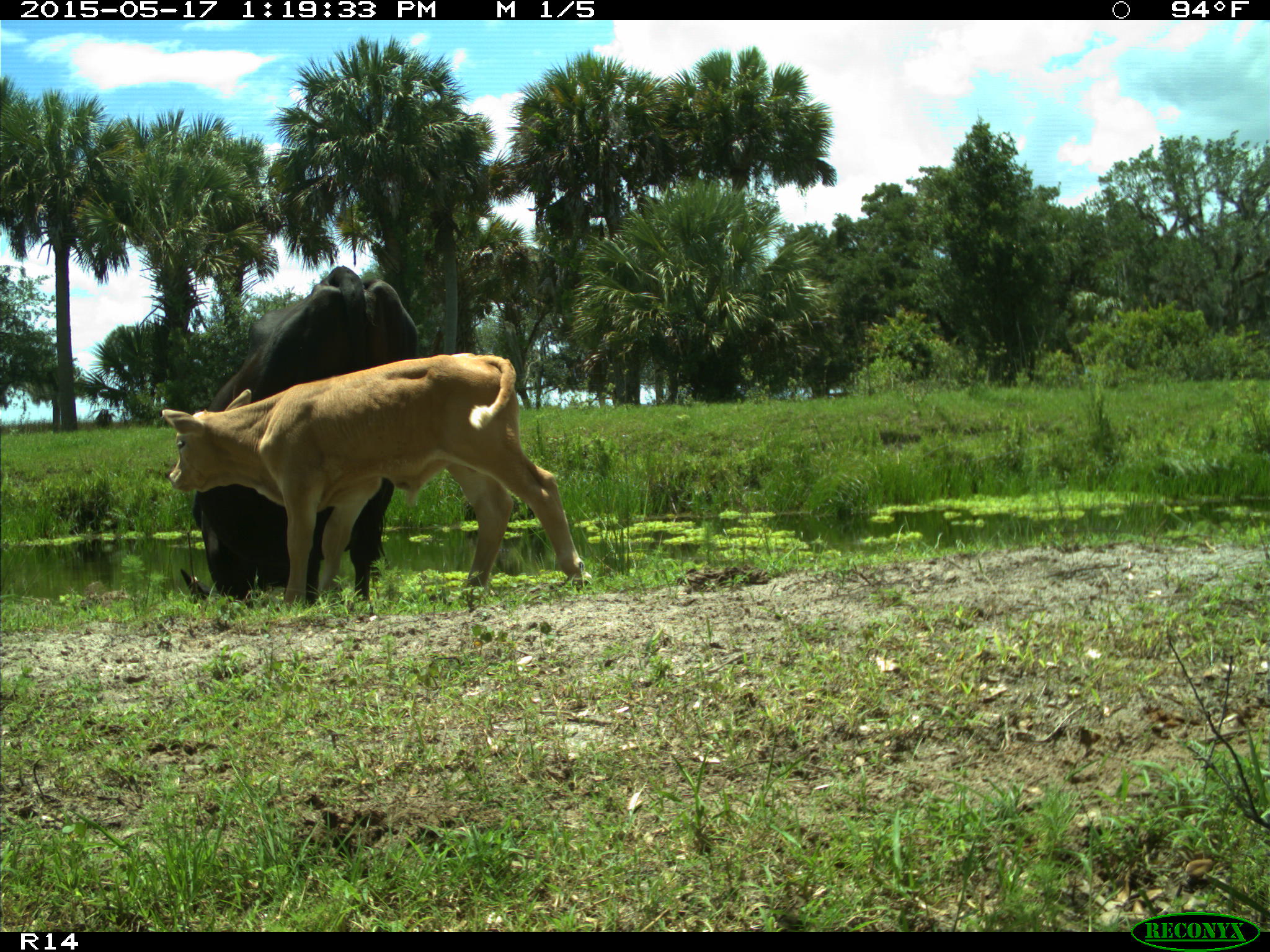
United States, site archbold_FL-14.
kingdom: Animalia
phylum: Chordata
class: Mammalia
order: Artiodactyla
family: Bovidae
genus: Bos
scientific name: Bos taurus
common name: domestic cow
Bos taurus (domestic cow).